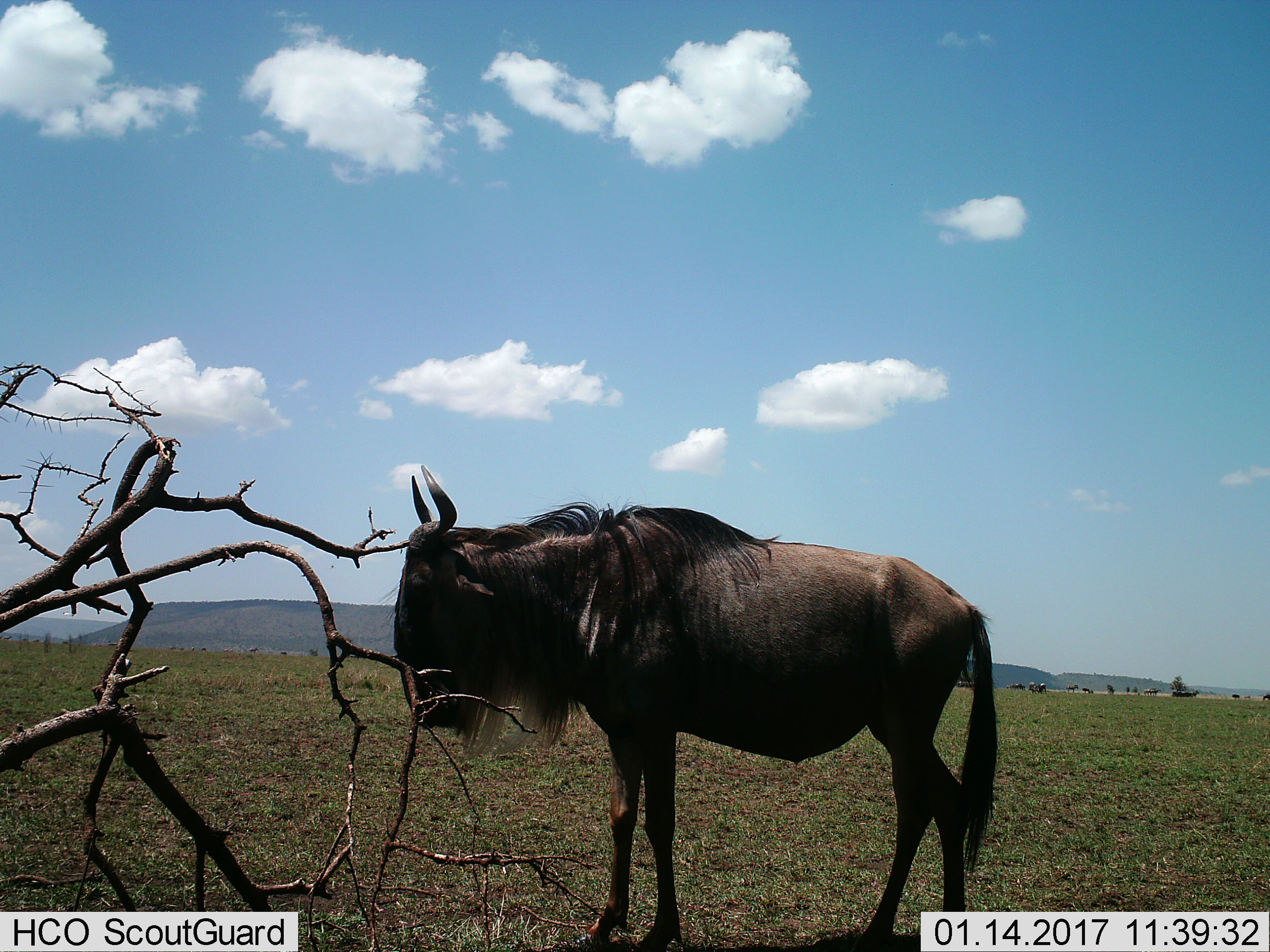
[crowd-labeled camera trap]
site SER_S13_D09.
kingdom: Animalia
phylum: Chordata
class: Mammalia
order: Artiodactyla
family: Bovidae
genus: Connochaetes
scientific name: Connochaetes taurinus taurinus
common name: blue wildebeest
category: wildebeestblue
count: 1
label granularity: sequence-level